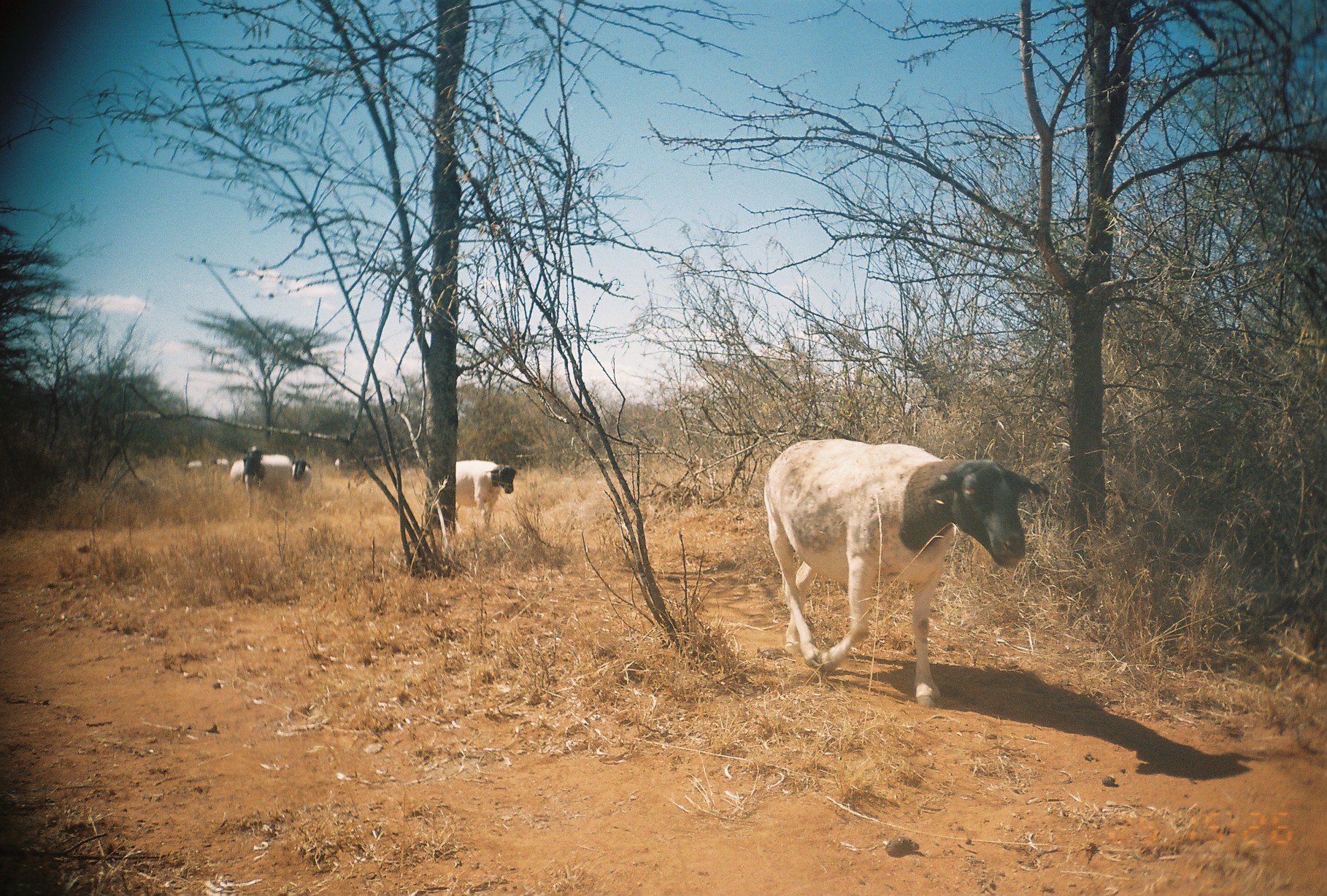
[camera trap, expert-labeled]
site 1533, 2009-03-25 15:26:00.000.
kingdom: Animalia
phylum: Chordata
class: Mammalia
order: Artiodactyla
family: Bovidae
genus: Ovis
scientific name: Ovis aries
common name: domestic sheep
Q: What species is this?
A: Ovis aries (domestic sheep).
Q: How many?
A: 8.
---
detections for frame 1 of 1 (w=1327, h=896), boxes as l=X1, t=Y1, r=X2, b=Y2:
ovis aries: l=761, t=436, r=1054, b=712; l=453, t=459, r=518, b=538; l=242, t=445, r=294, b=500; l=292, t=455, r=311, b=501; l=230, t=459, r=249, b=491; l=210, t=458, r=230, b=473; l=184, t=458, r=204, b=472; l=333, t=456, r=346, b=471